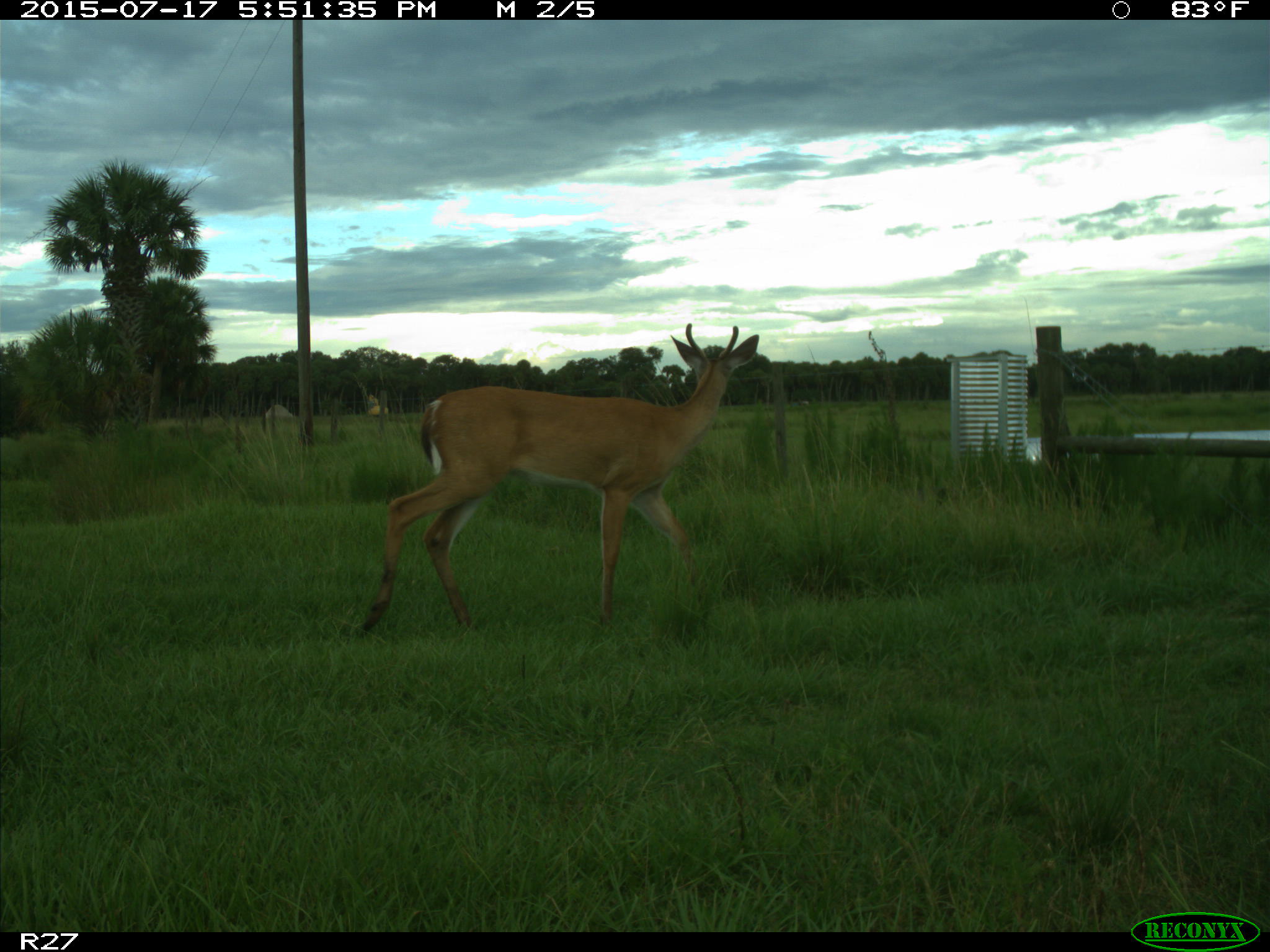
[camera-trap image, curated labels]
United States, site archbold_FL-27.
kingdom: Animalia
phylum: Chordata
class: Mammalia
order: Artiodactyla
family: Cervidae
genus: Odocoileus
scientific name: Odocoileus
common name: deer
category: unidentified deer